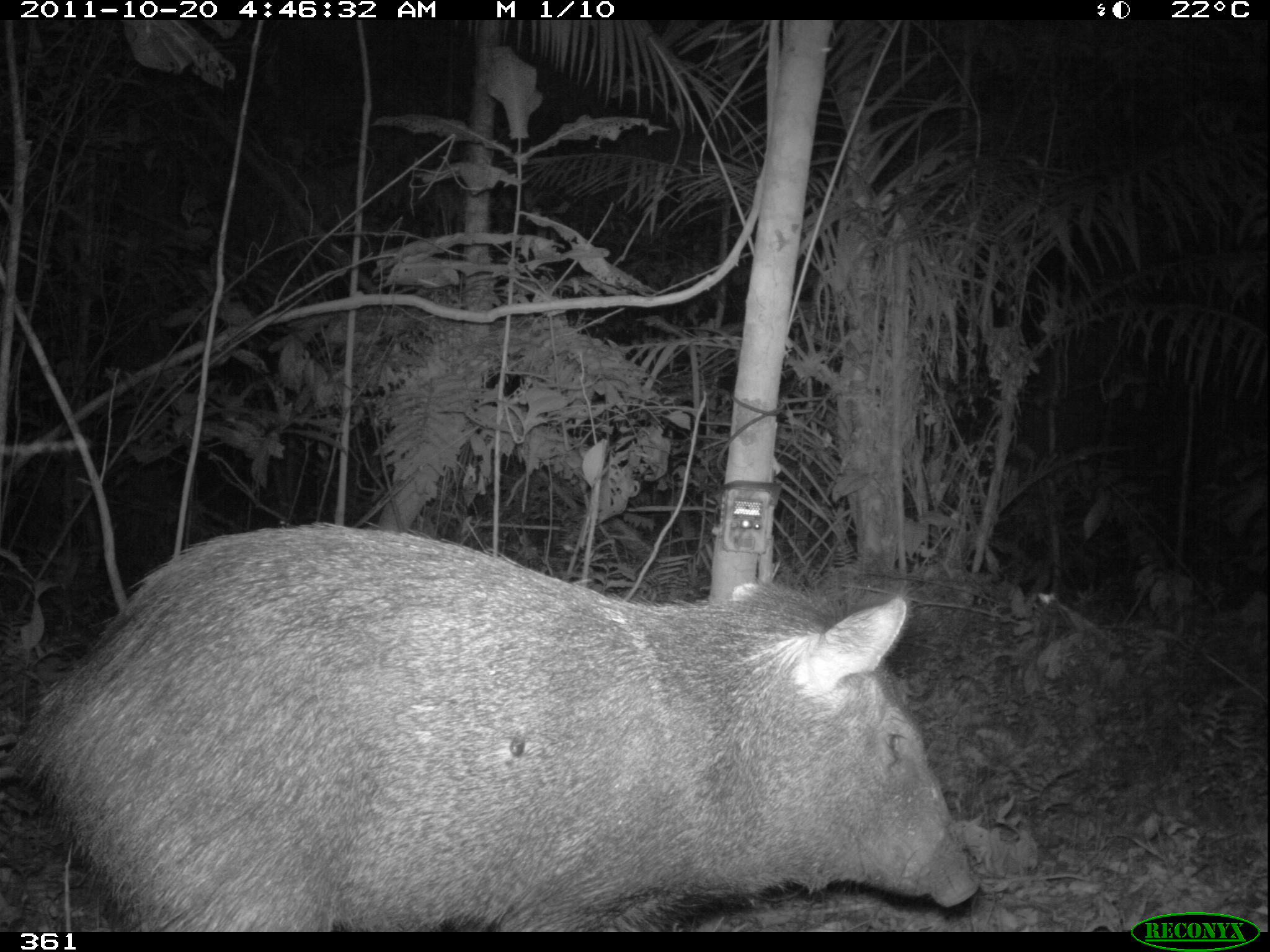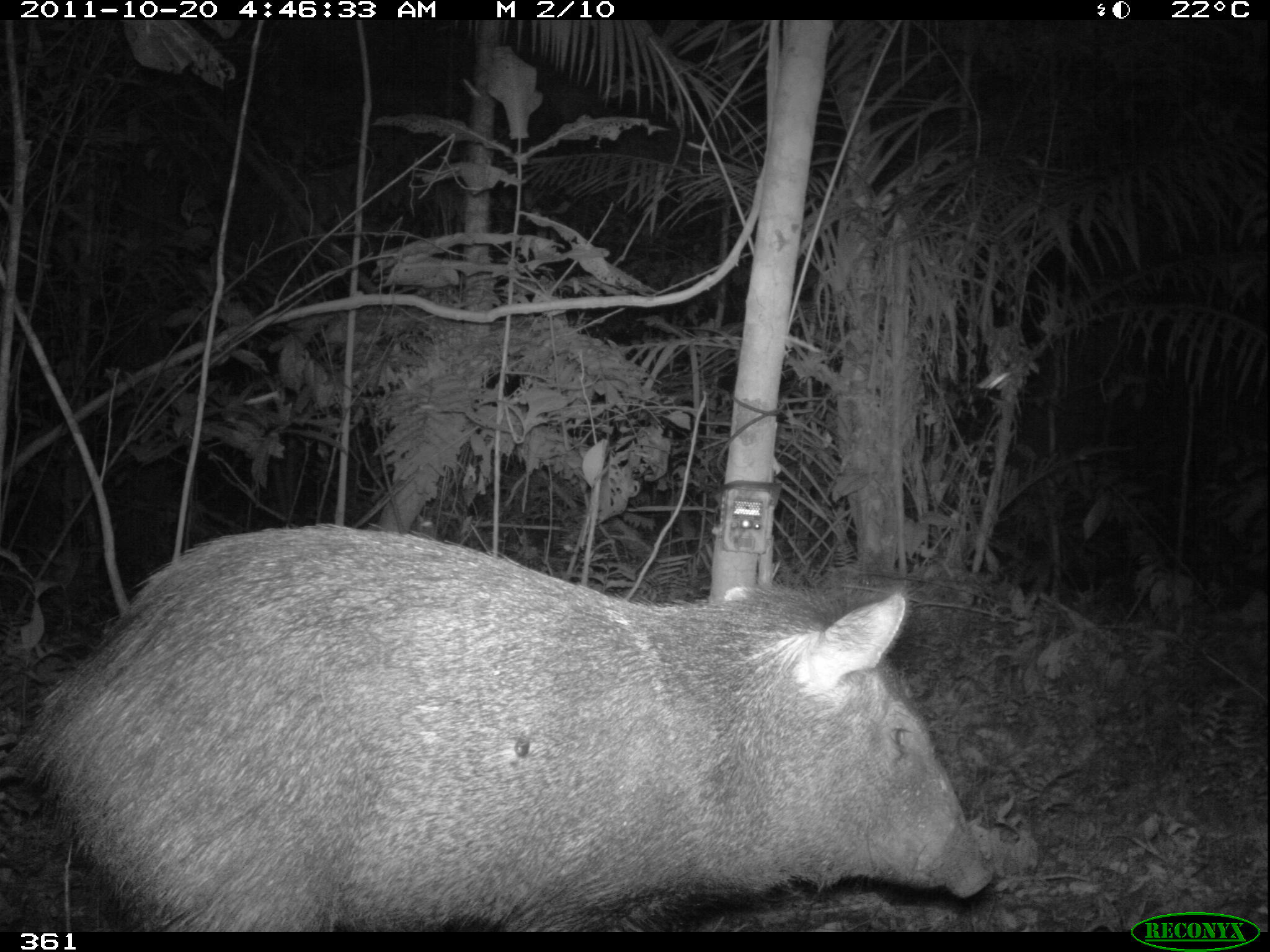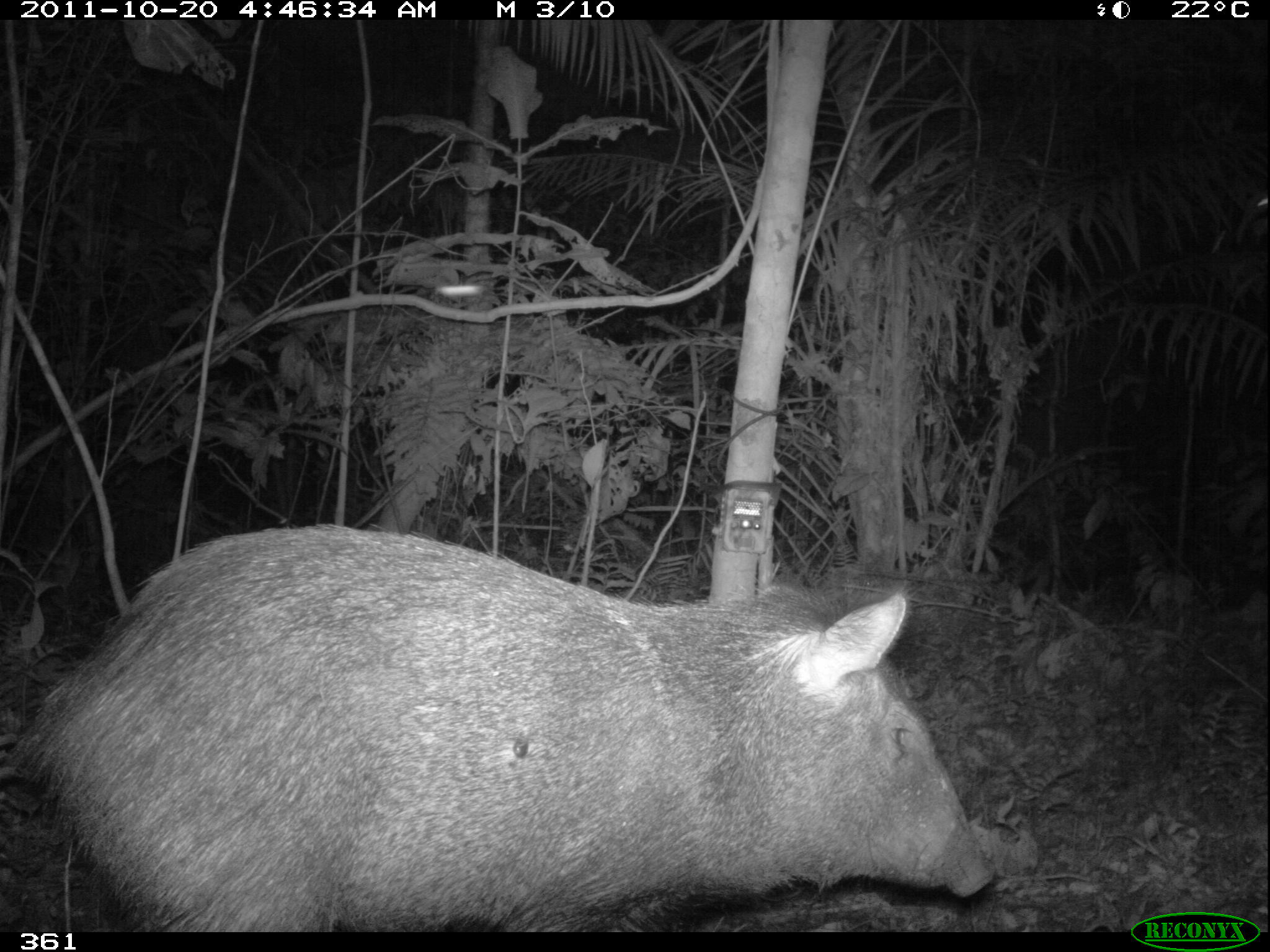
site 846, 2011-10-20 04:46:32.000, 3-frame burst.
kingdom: Animalia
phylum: Chordata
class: Mammalia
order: Artiodactyla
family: Tayassuidae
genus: Pecari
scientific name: Pecari tajacu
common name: collared peccary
Pecari tajacu (collared peccary).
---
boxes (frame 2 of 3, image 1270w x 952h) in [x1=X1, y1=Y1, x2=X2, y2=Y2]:
pecari tajacu: [x1=15, y1=524, x2=991, y2=932]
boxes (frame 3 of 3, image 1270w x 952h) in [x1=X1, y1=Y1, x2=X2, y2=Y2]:
pecari tajacu: [x1=10, y1=519, x2=997, y2=932]